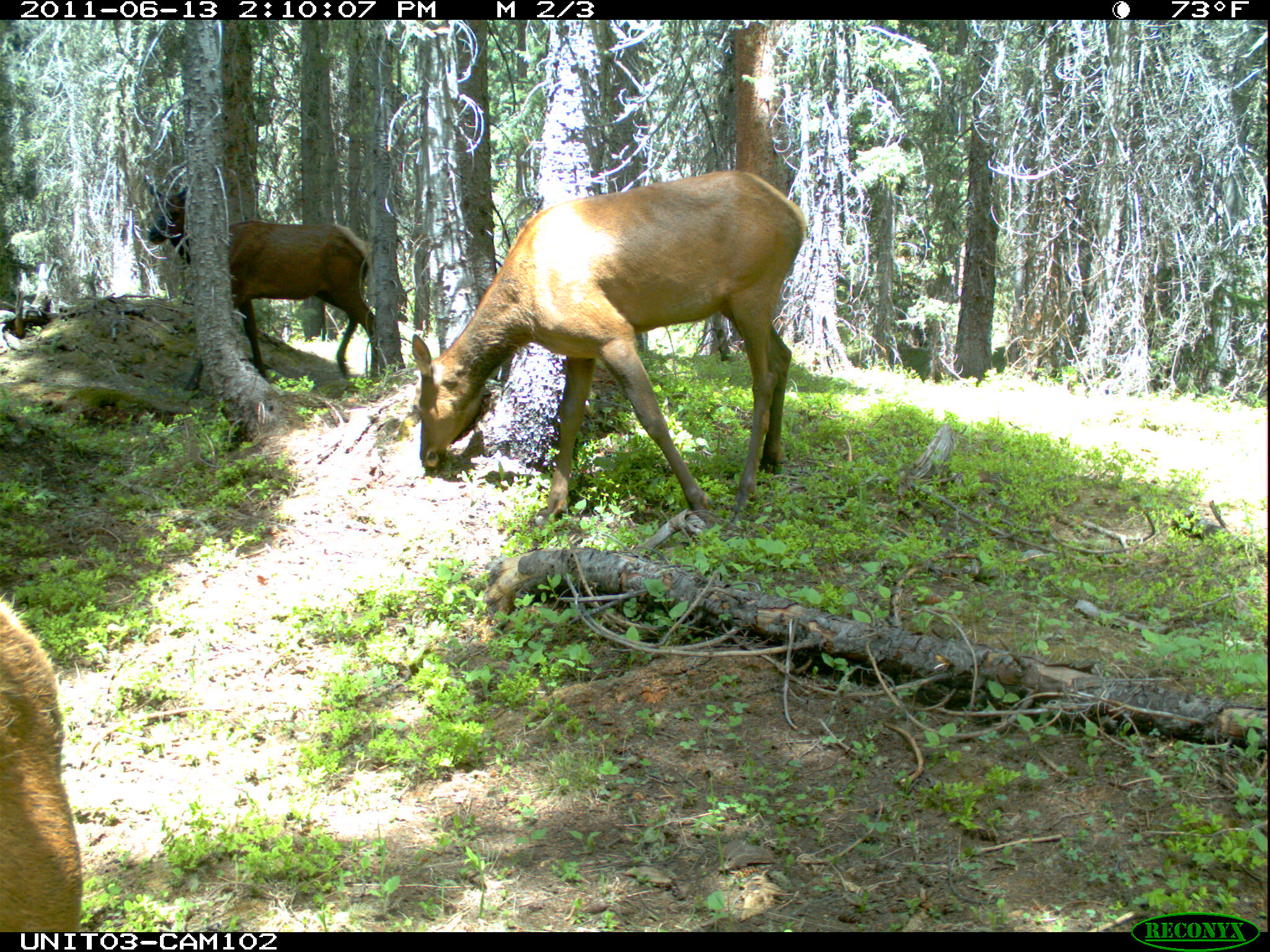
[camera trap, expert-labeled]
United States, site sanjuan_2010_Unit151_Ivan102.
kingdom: Animalia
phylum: Chordata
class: Mammalia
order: Artiodactyla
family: Cervidae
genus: Cervus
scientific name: Cervus elaphus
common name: red deer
Cervus elaphus (red deer).